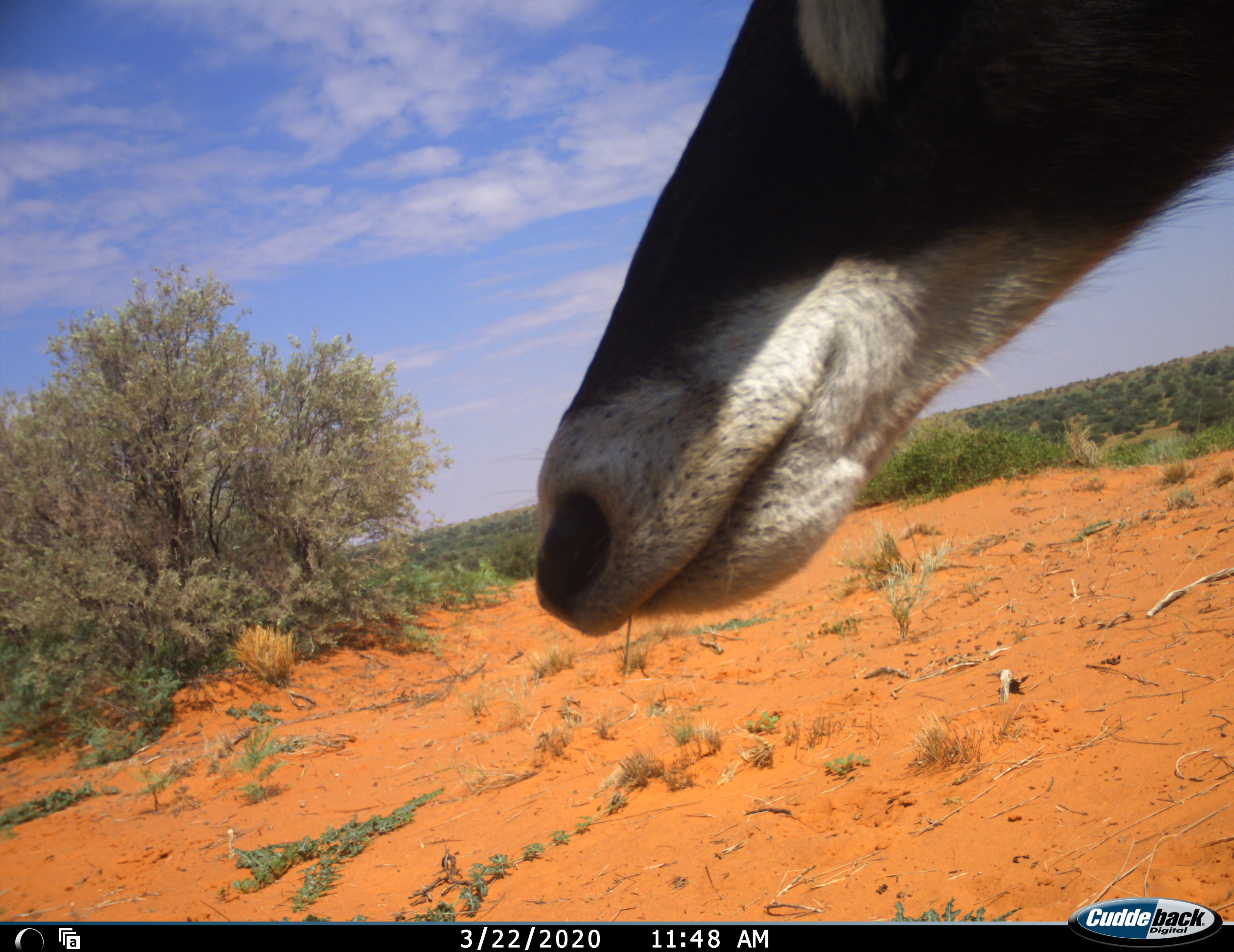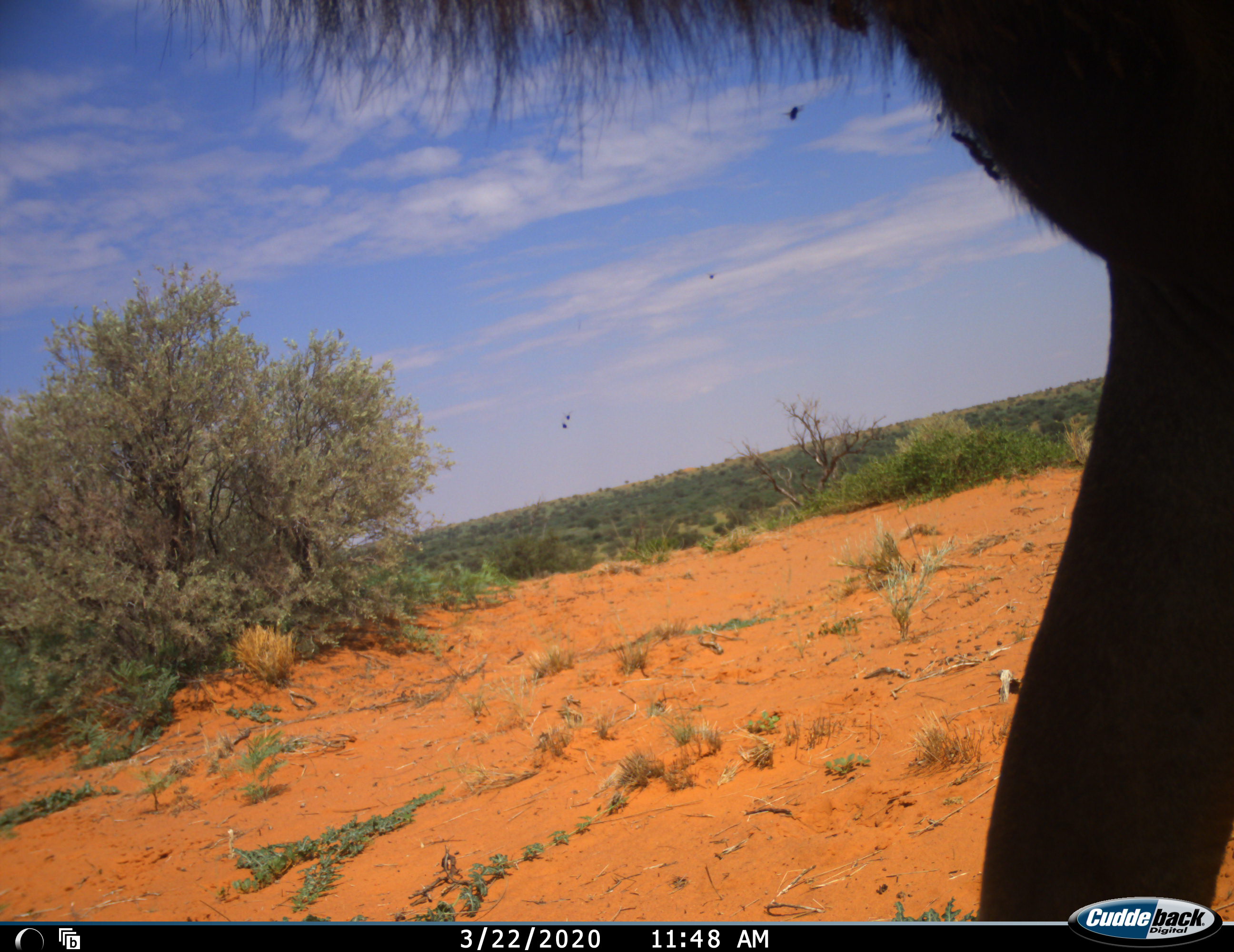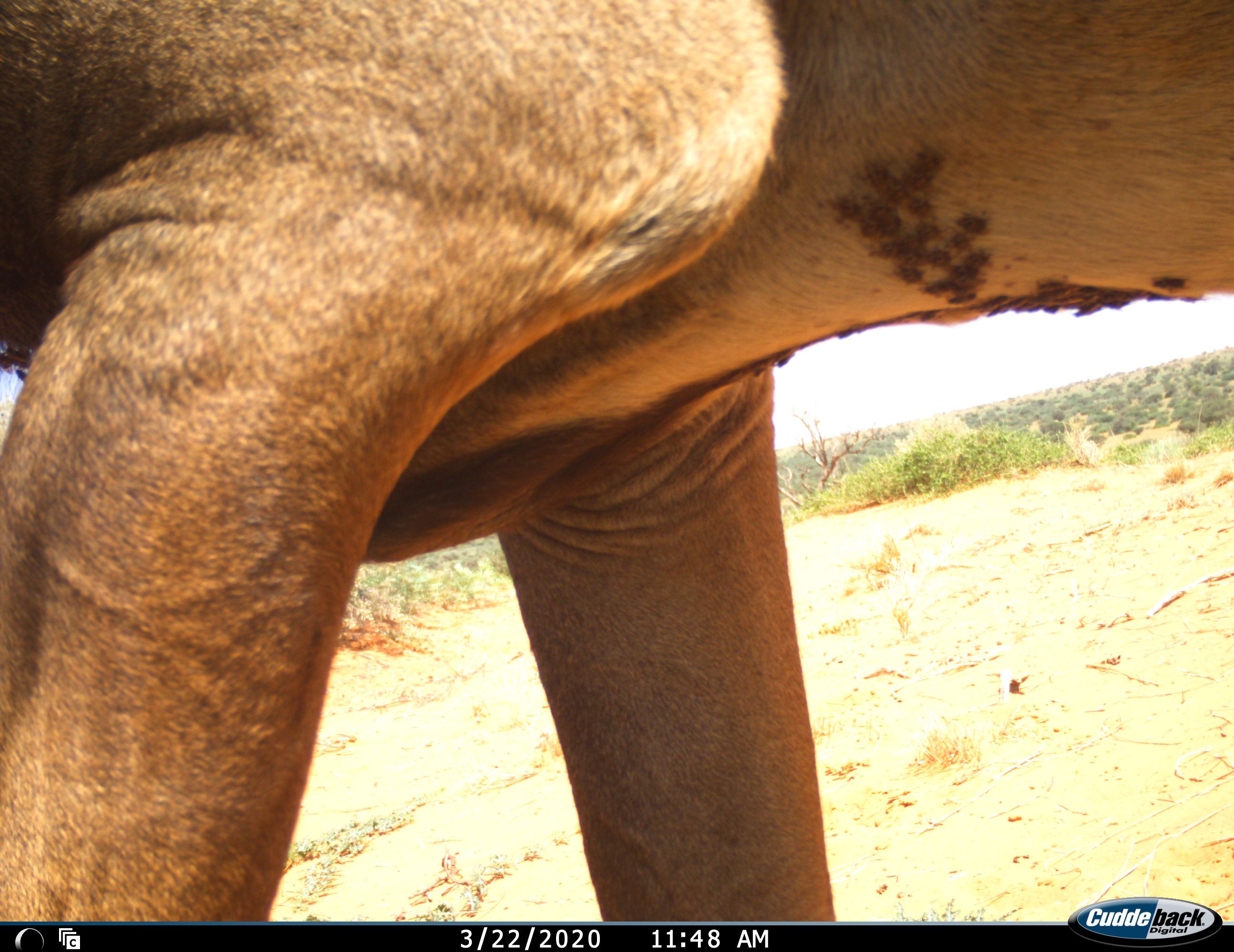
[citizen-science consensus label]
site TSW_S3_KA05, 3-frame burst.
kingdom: Animalia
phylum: Chordata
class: Mammalia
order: Artiodactyla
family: Bovidae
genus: Hippotragus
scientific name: Hippotragus equinus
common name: roan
Roan (Hippotragus equinus), count 1. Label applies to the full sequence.